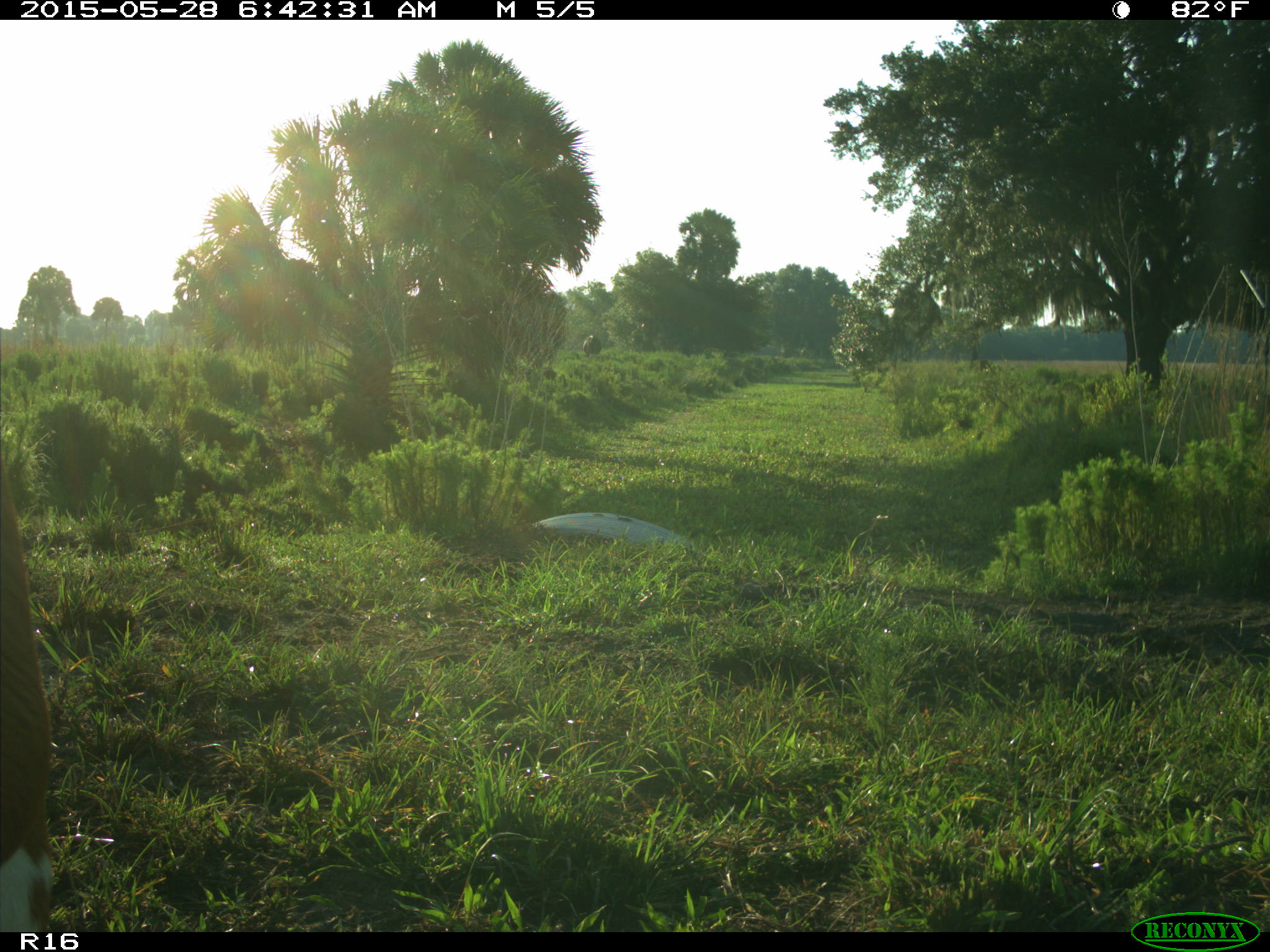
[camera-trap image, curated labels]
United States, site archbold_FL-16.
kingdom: Animalia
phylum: Chordata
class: Mammalia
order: Artiodactyla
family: Bovidae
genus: Bos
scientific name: Bos taurus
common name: domestic cow